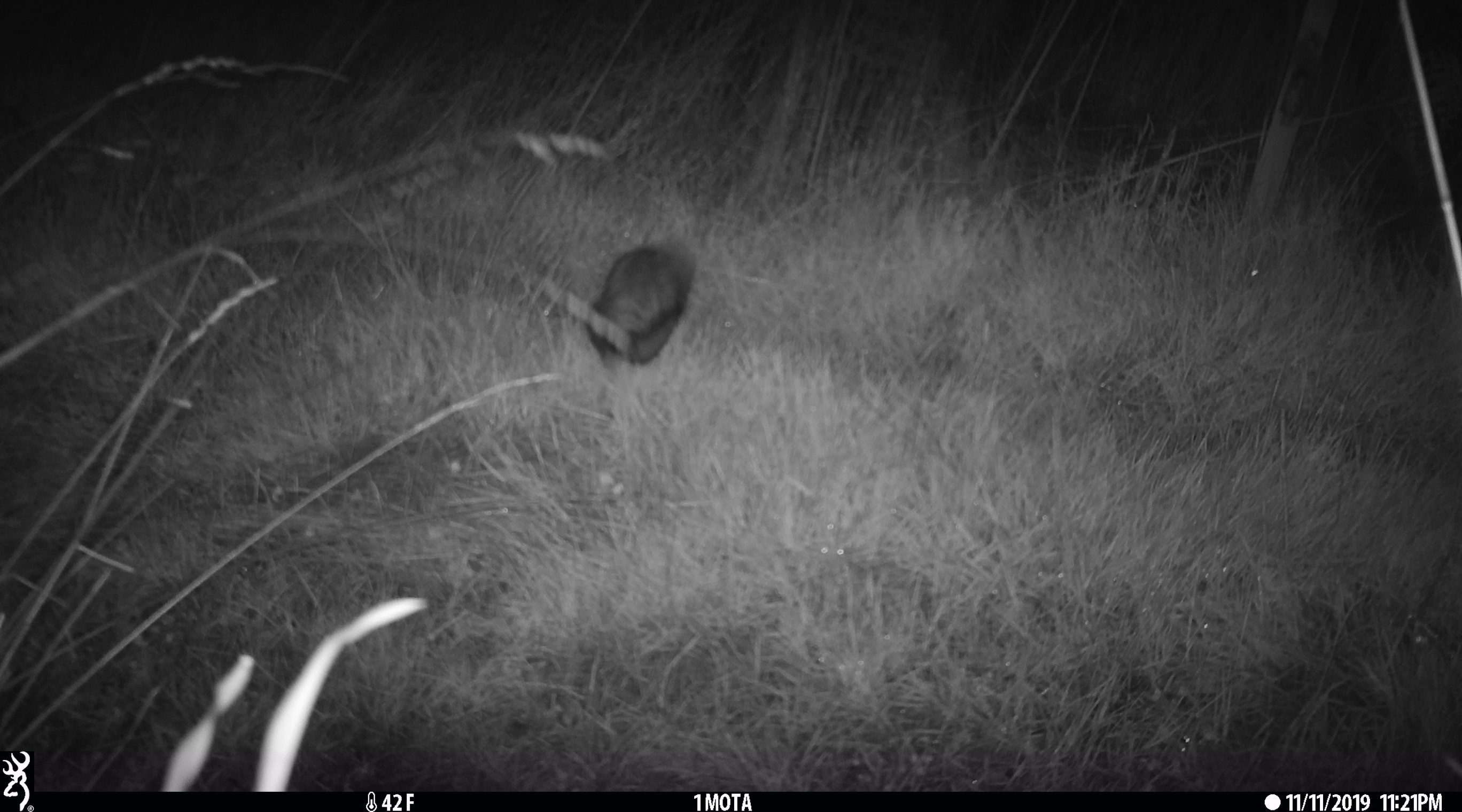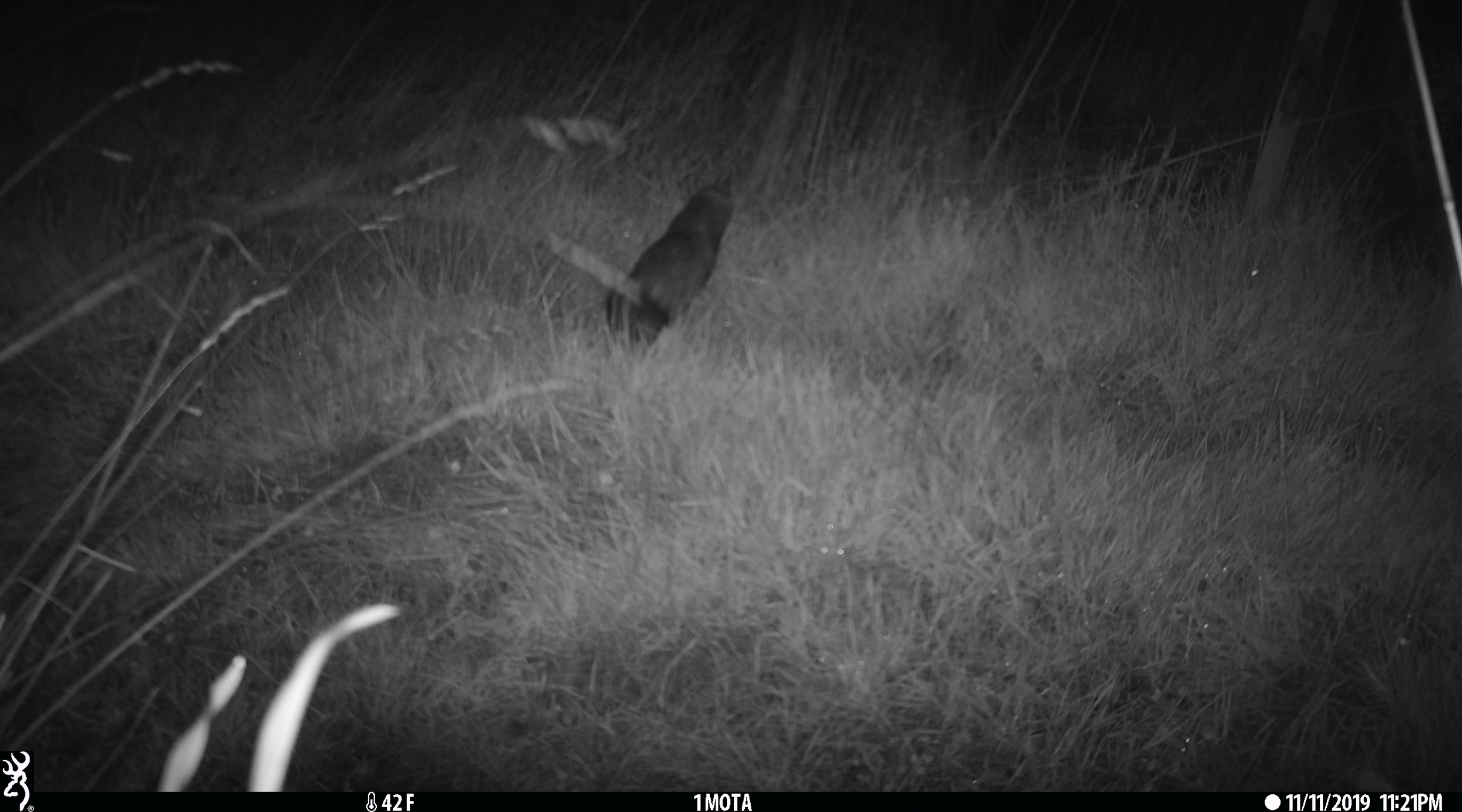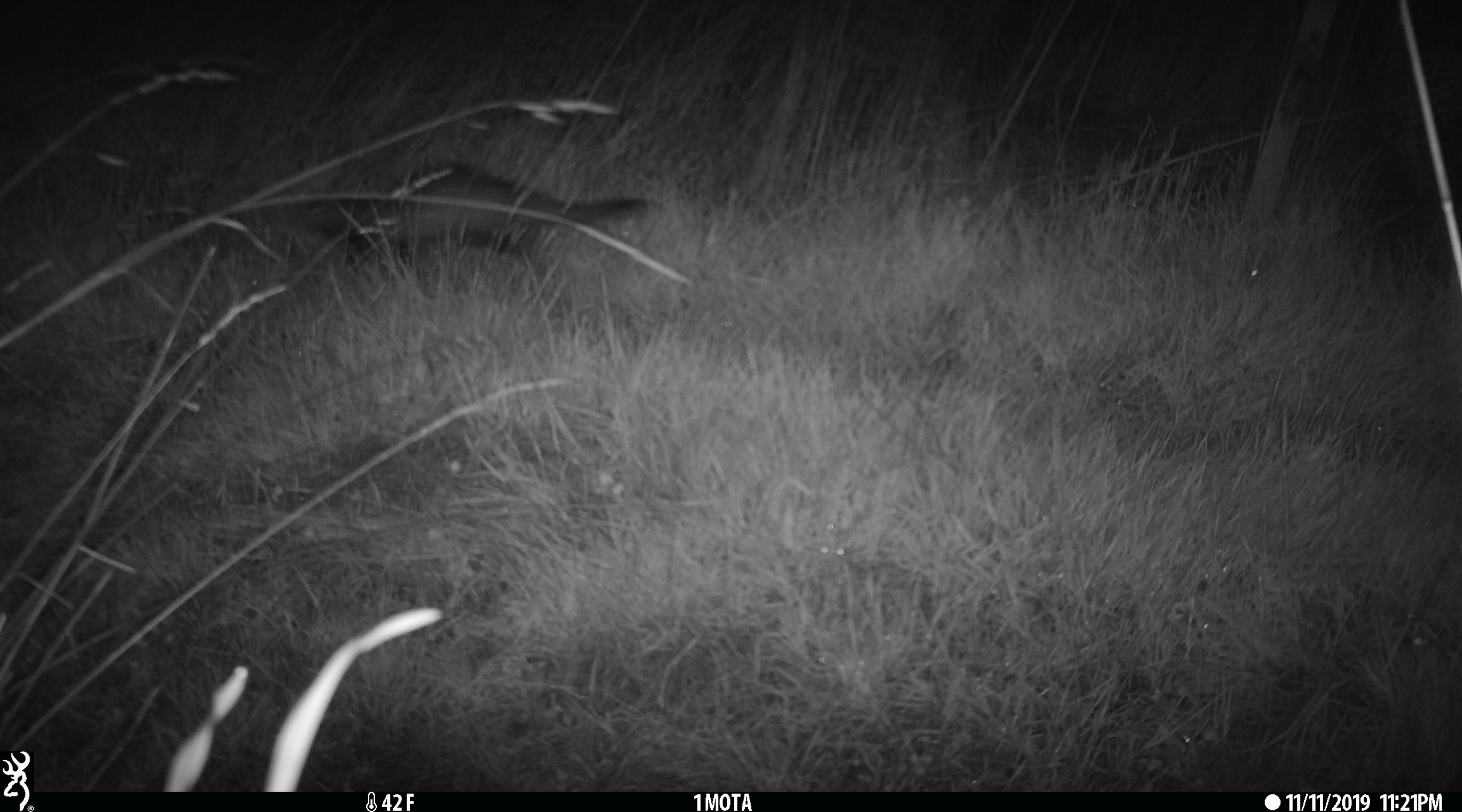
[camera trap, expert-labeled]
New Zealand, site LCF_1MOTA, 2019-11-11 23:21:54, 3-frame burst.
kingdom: Animalia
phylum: Chordata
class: Mammalia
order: Carnivora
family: Mustelidae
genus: Mustela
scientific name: Mustela furo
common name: ferret